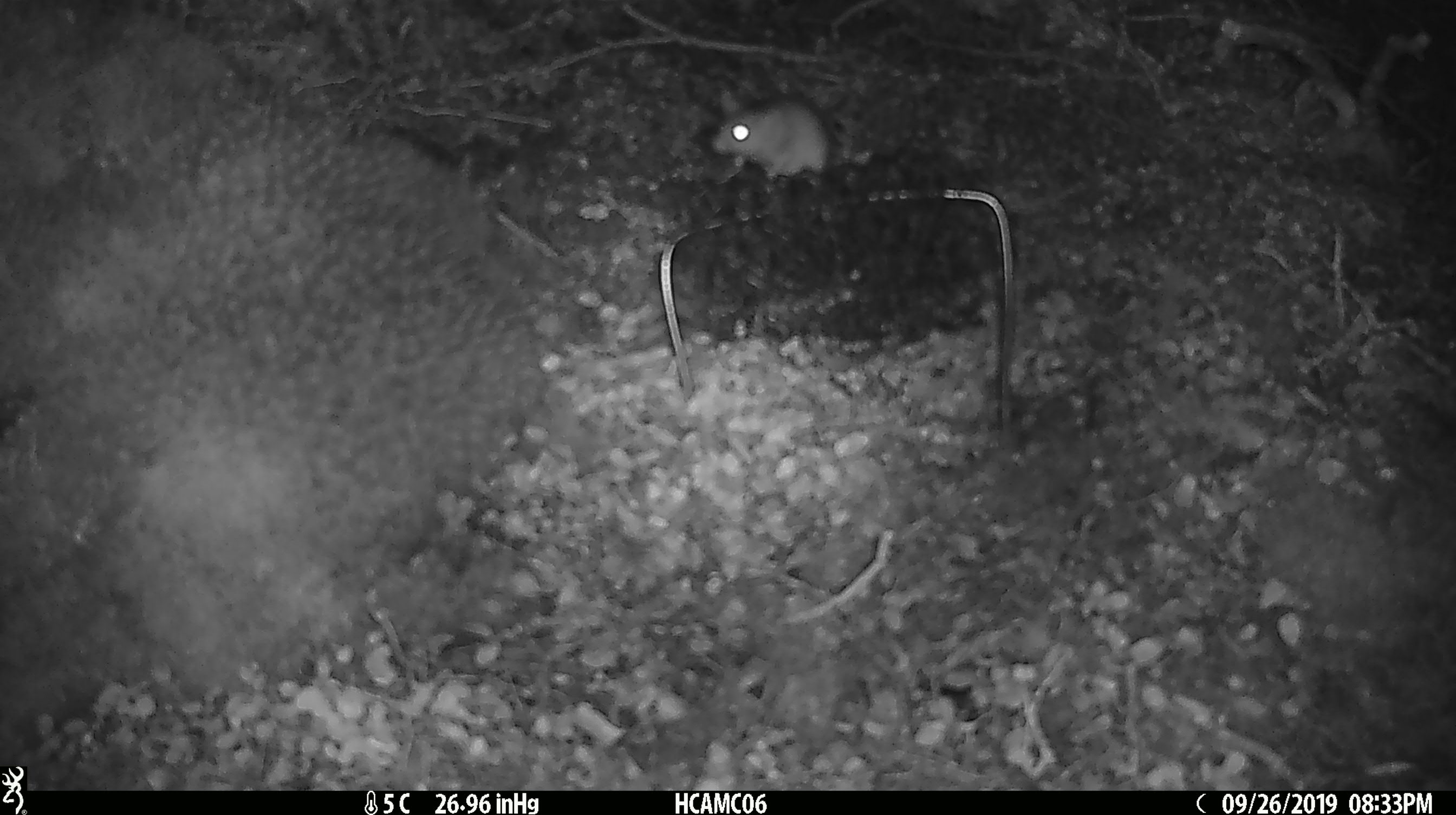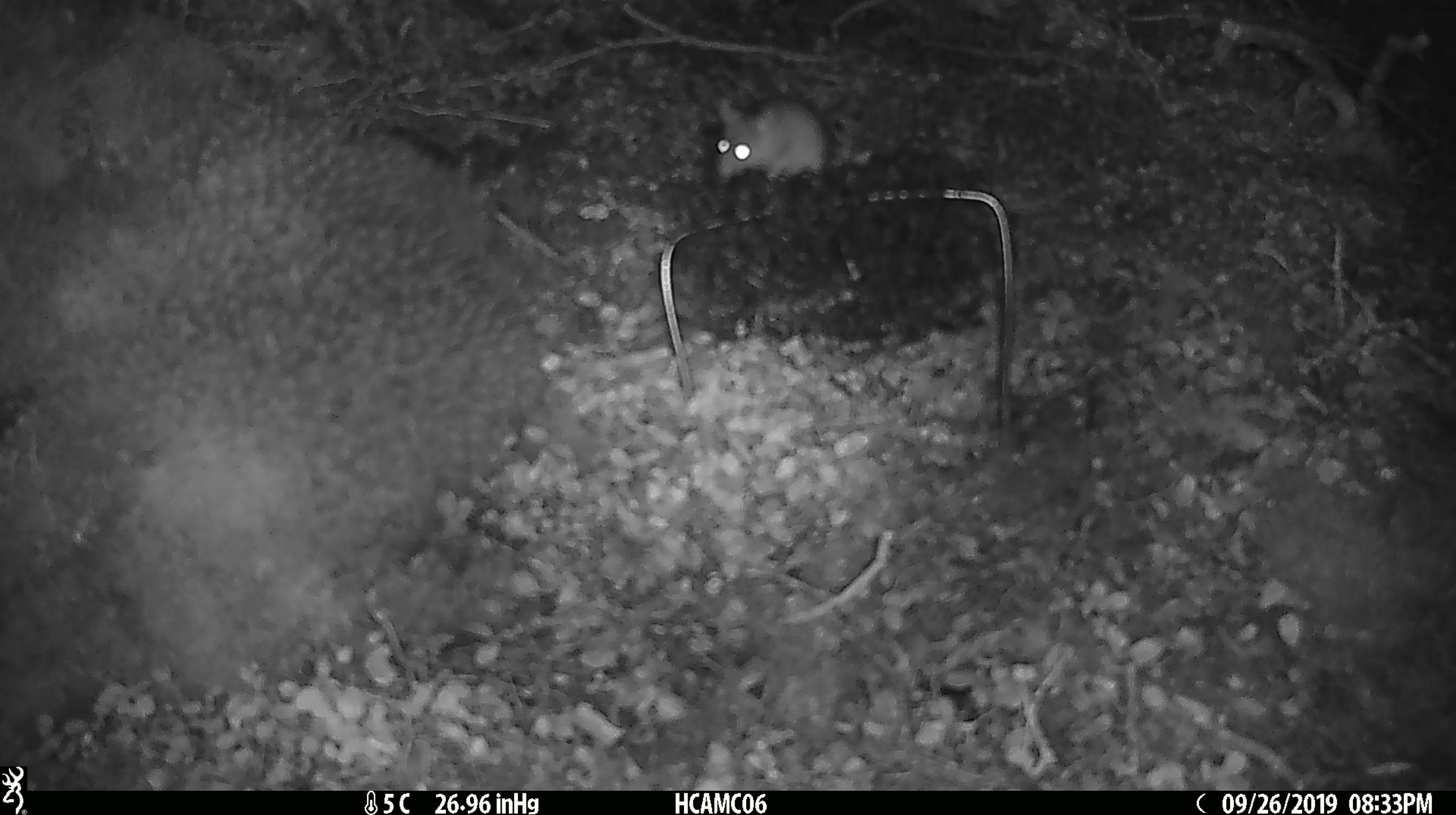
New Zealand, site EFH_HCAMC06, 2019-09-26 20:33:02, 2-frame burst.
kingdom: Animalia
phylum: Chordata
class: Mammalia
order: Rodentia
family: Muridae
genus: Mus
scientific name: Mus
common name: mouse